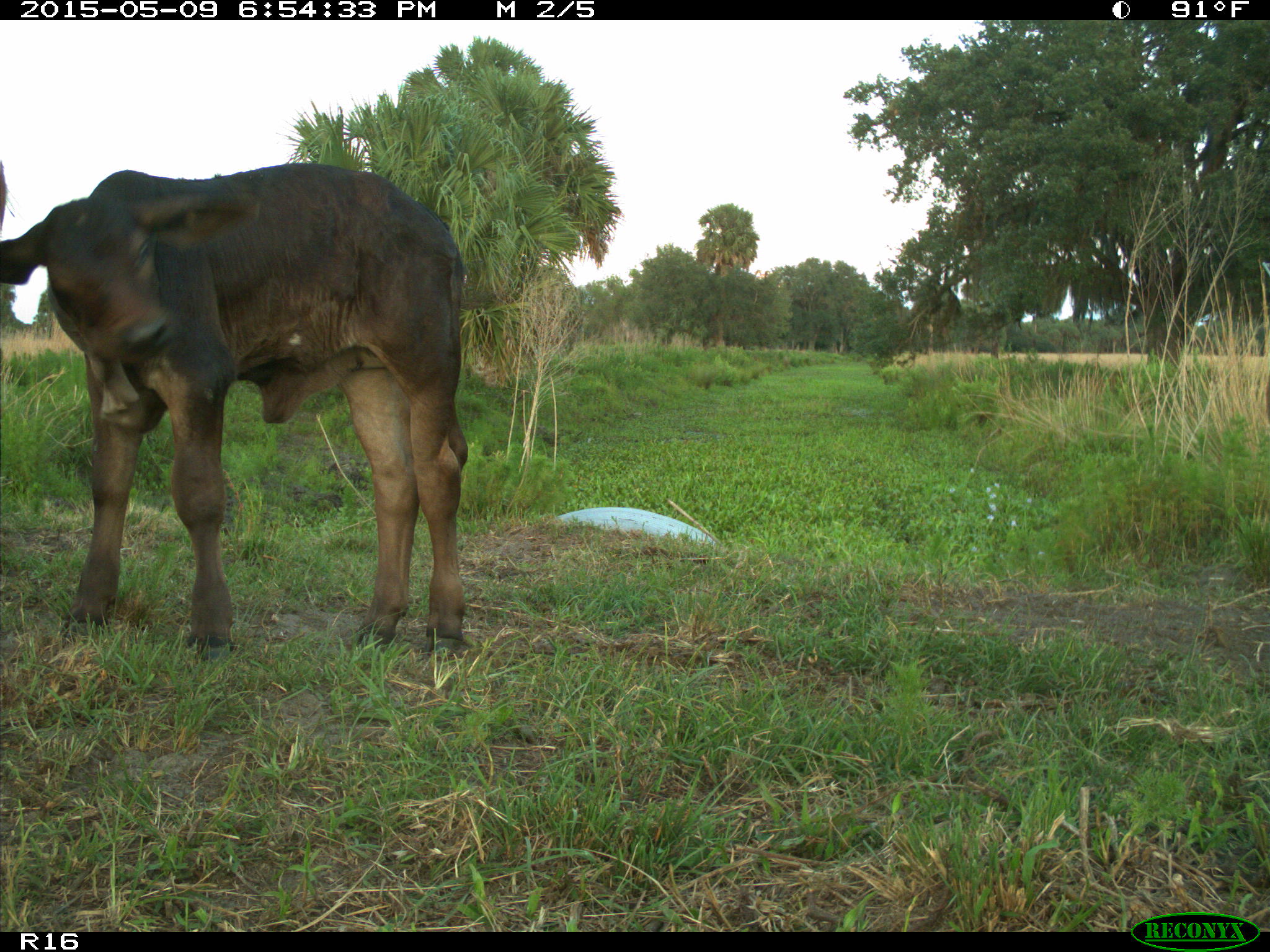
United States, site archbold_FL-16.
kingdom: Animalia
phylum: Chordata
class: Mammalia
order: Artiodactyla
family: Bovidae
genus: Bos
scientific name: Bos taurus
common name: domestic cow